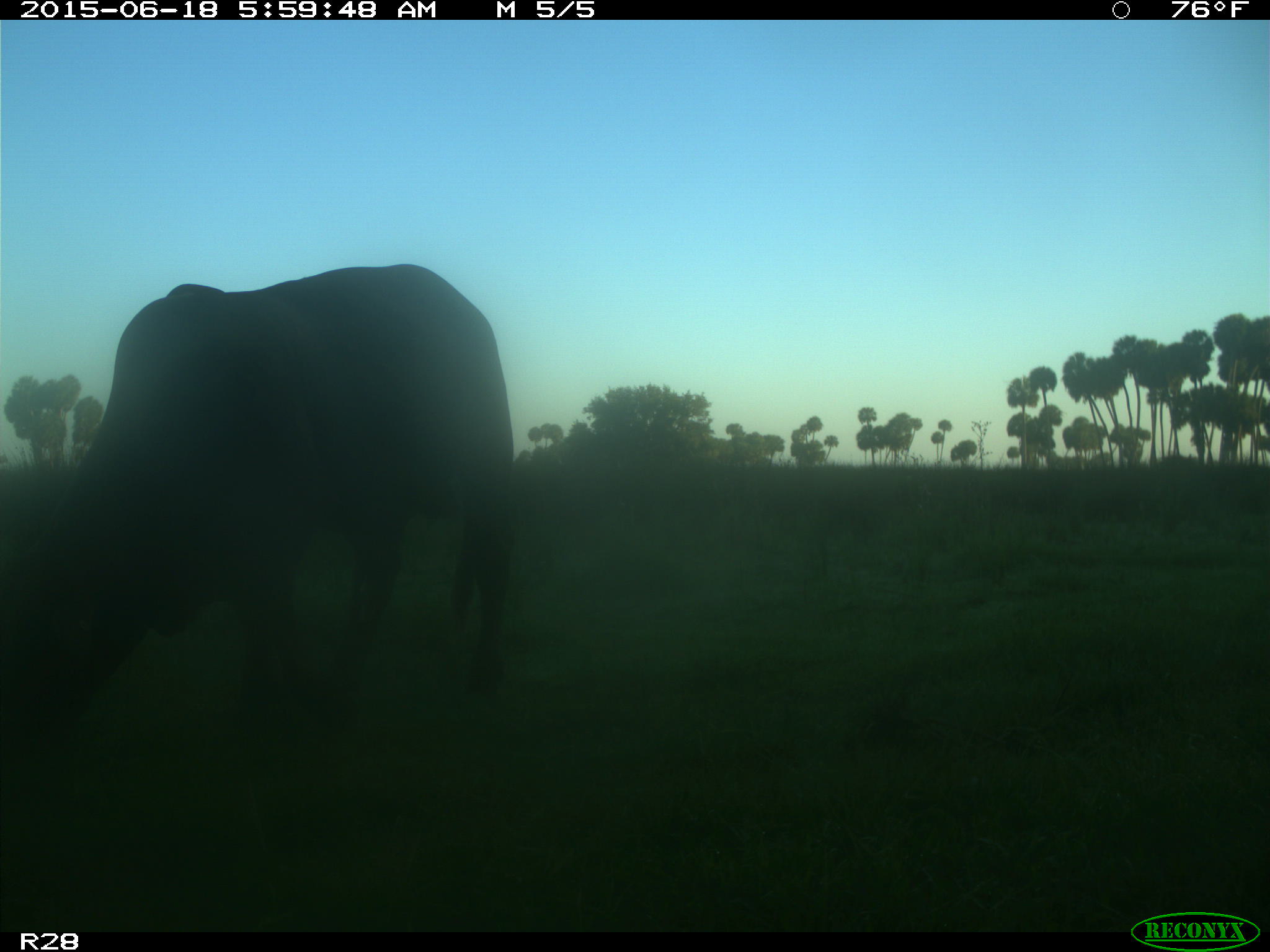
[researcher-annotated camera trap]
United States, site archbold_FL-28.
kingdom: Animalia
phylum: Chordata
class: Mammalia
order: Artiodactyla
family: Bovidae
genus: Bos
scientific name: Bos taurus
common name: domestic cow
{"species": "Bos taurus (domestic cow)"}